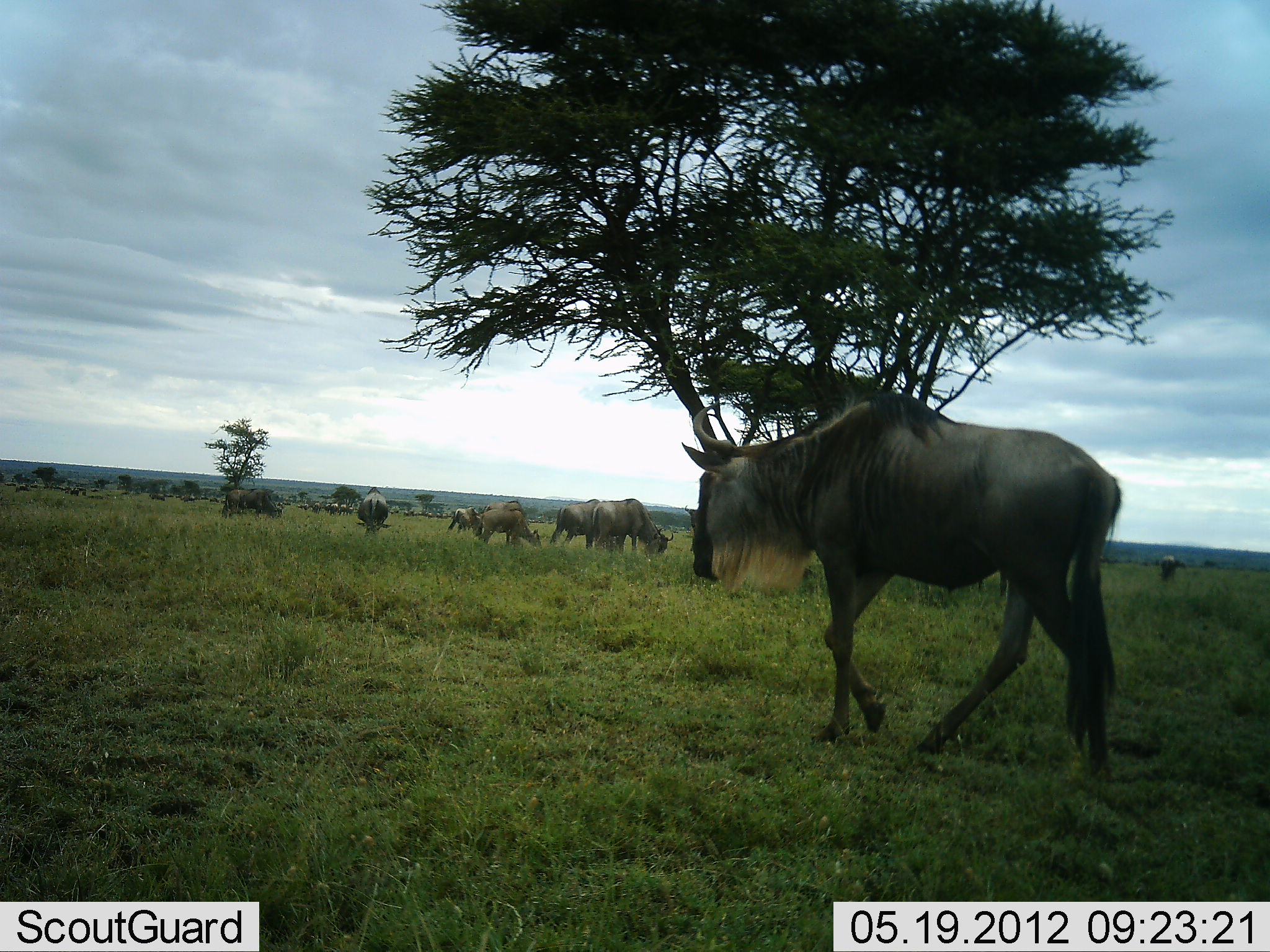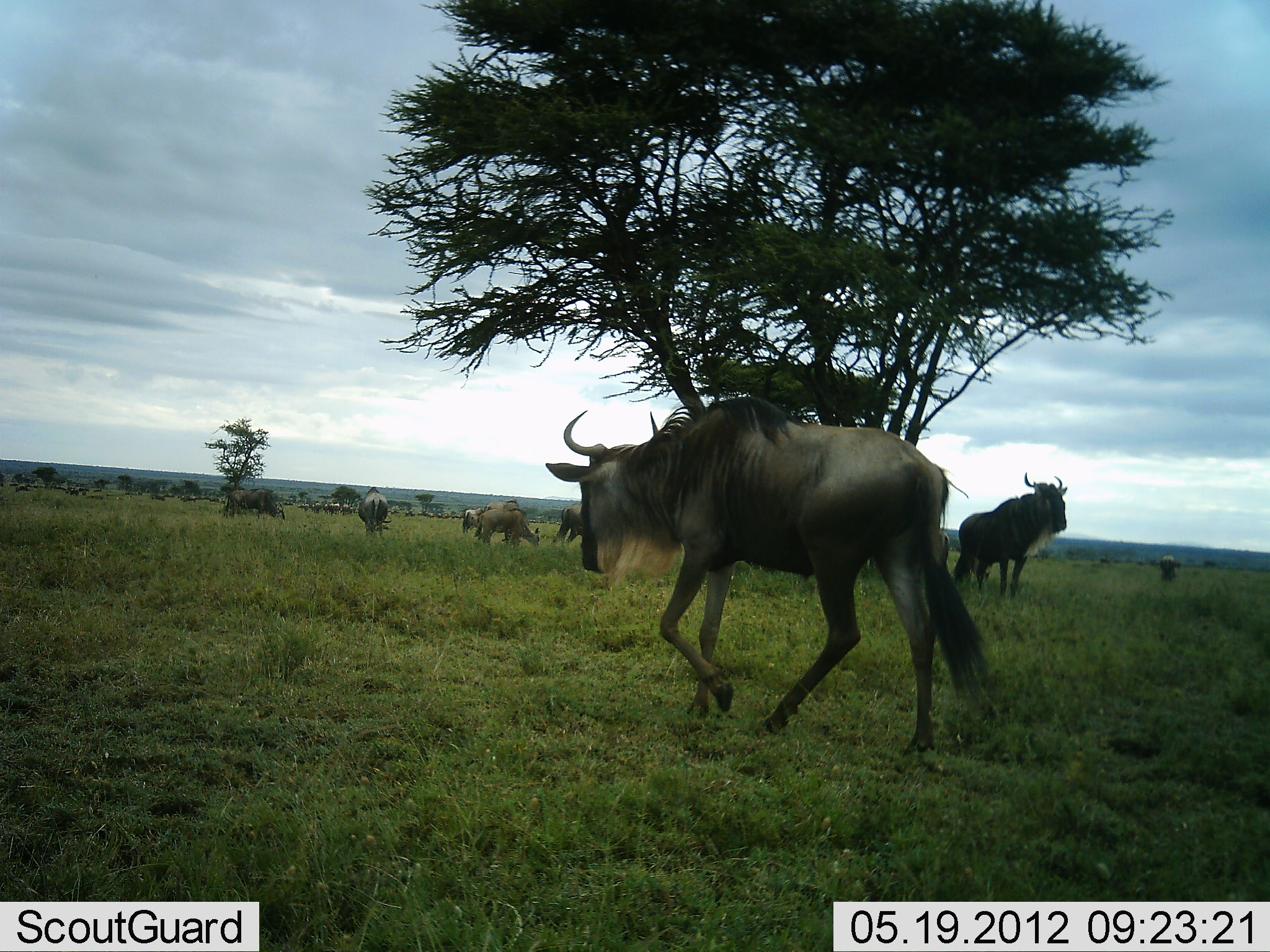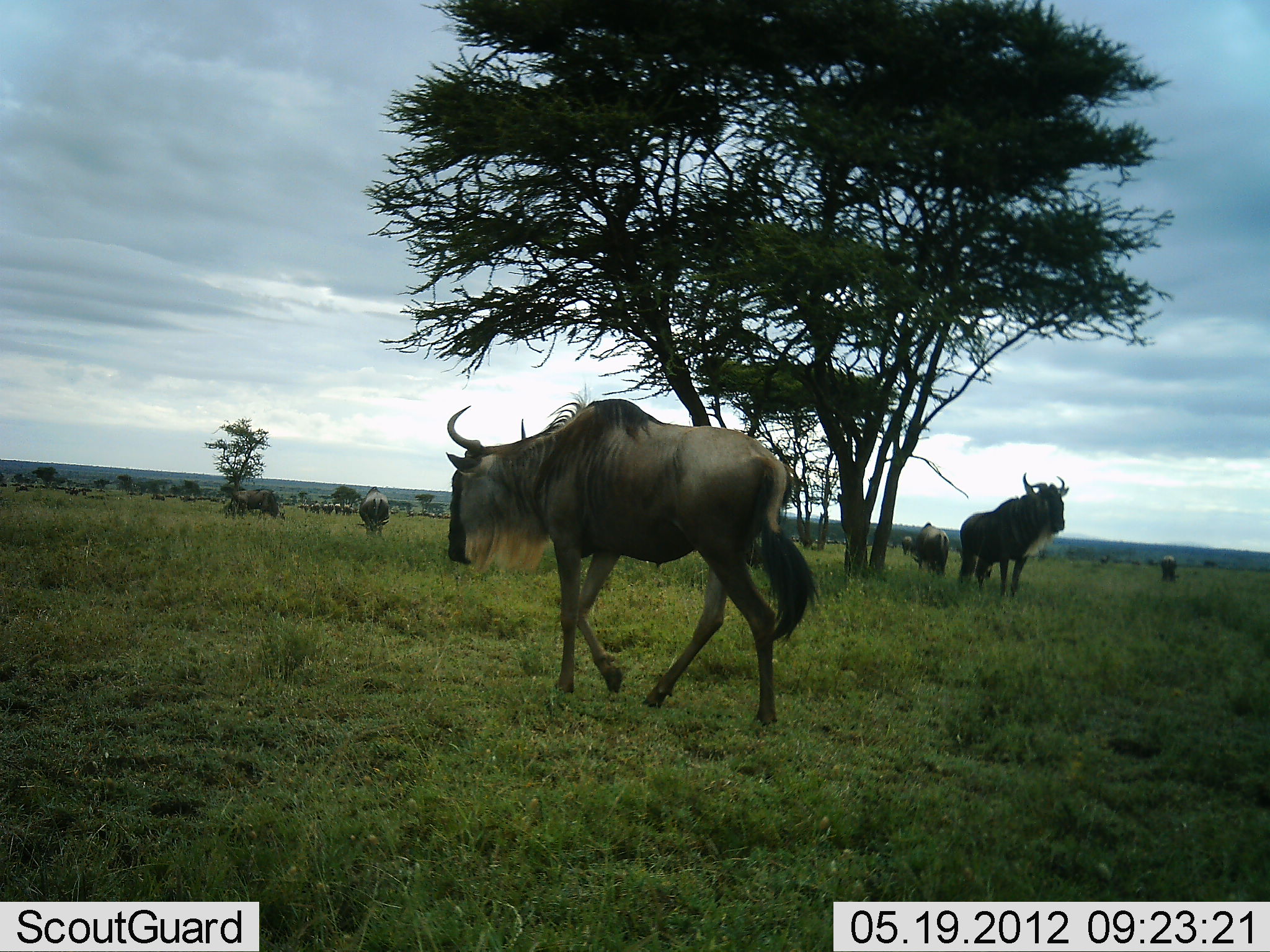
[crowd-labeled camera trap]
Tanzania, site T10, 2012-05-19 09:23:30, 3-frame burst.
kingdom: Animalia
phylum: Chordata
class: Mammalia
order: Artiodactyla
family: Bovidae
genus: Connochaetes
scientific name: Connochaetes taurinus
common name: blue wildebeest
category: wildebeest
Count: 11-50.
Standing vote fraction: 80%.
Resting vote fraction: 10%.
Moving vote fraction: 80%.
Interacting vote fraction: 10%.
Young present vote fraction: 0%.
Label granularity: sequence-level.